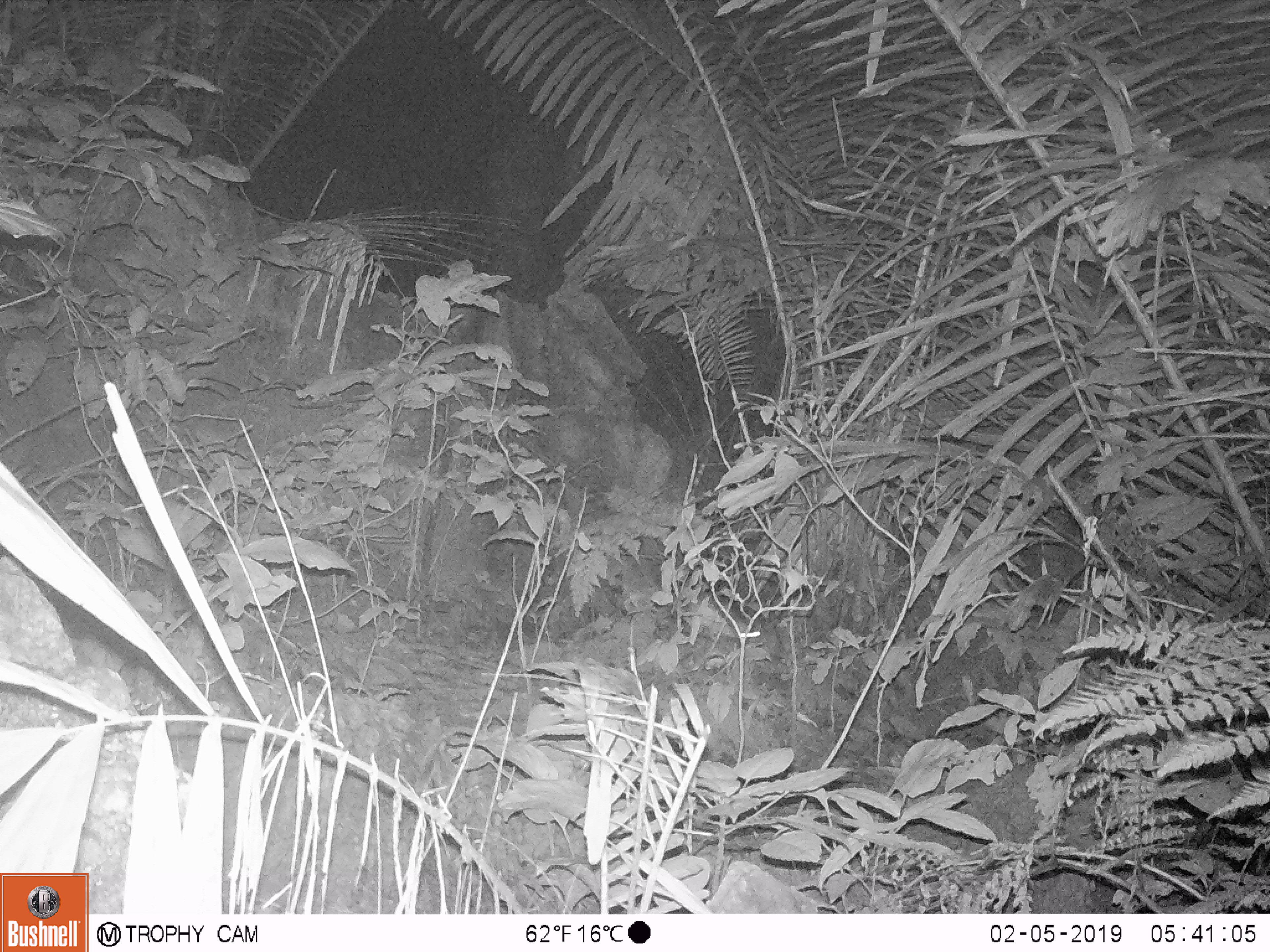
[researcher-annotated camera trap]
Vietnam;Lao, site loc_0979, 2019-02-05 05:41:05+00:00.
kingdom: Animalia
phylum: Chordata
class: Mammalia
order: Rodentia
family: Muridae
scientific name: Muridae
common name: old-world mice and rats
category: unidentified murid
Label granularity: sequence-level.